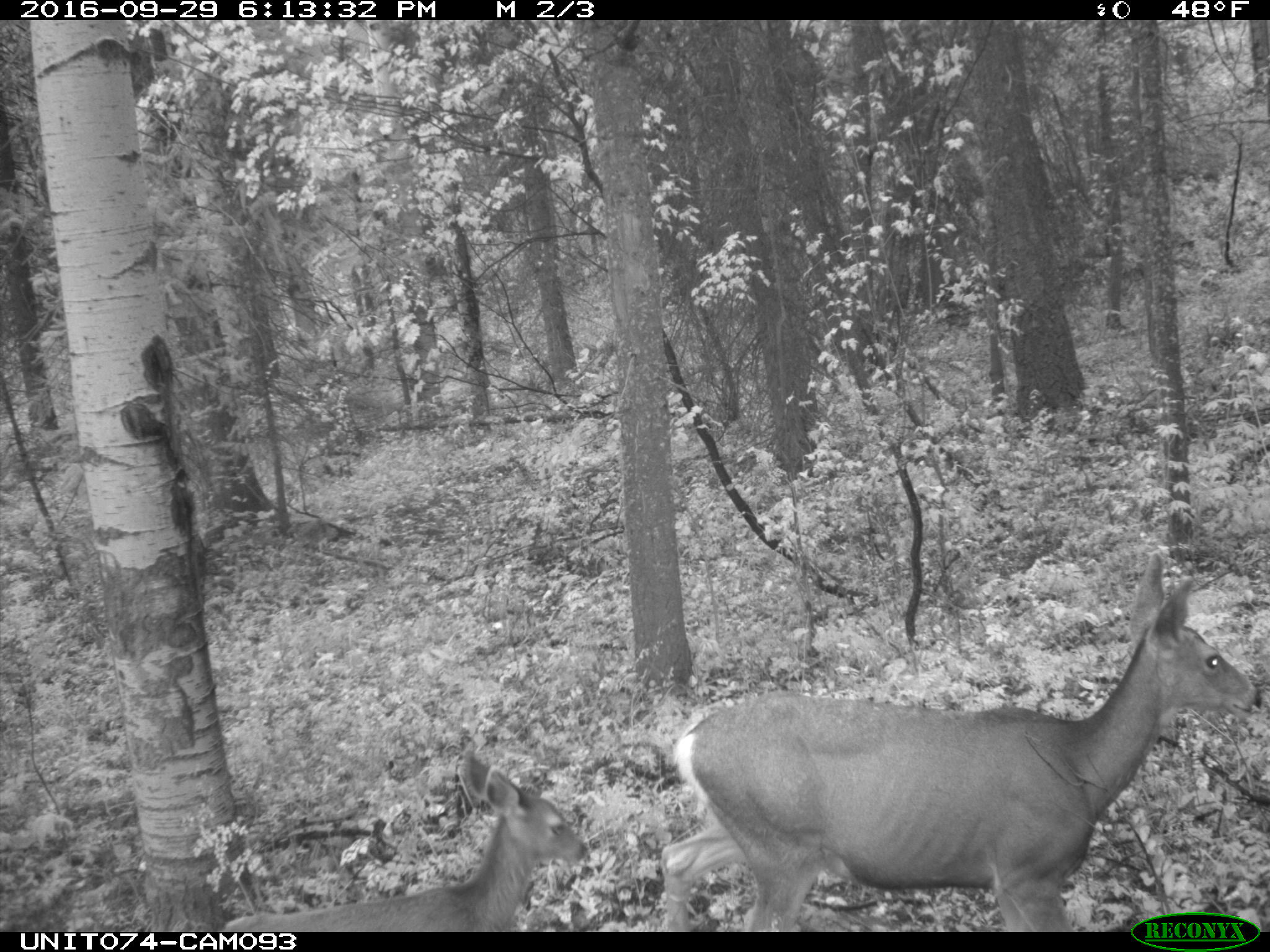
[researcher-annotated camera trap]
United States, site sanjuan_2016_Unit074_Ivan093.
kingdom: Animalia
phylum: Chordata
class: Mammalia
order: Artiodactyla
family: Cervidae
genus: Odocoileus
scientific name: Odocoileus hemionus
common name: mule deer